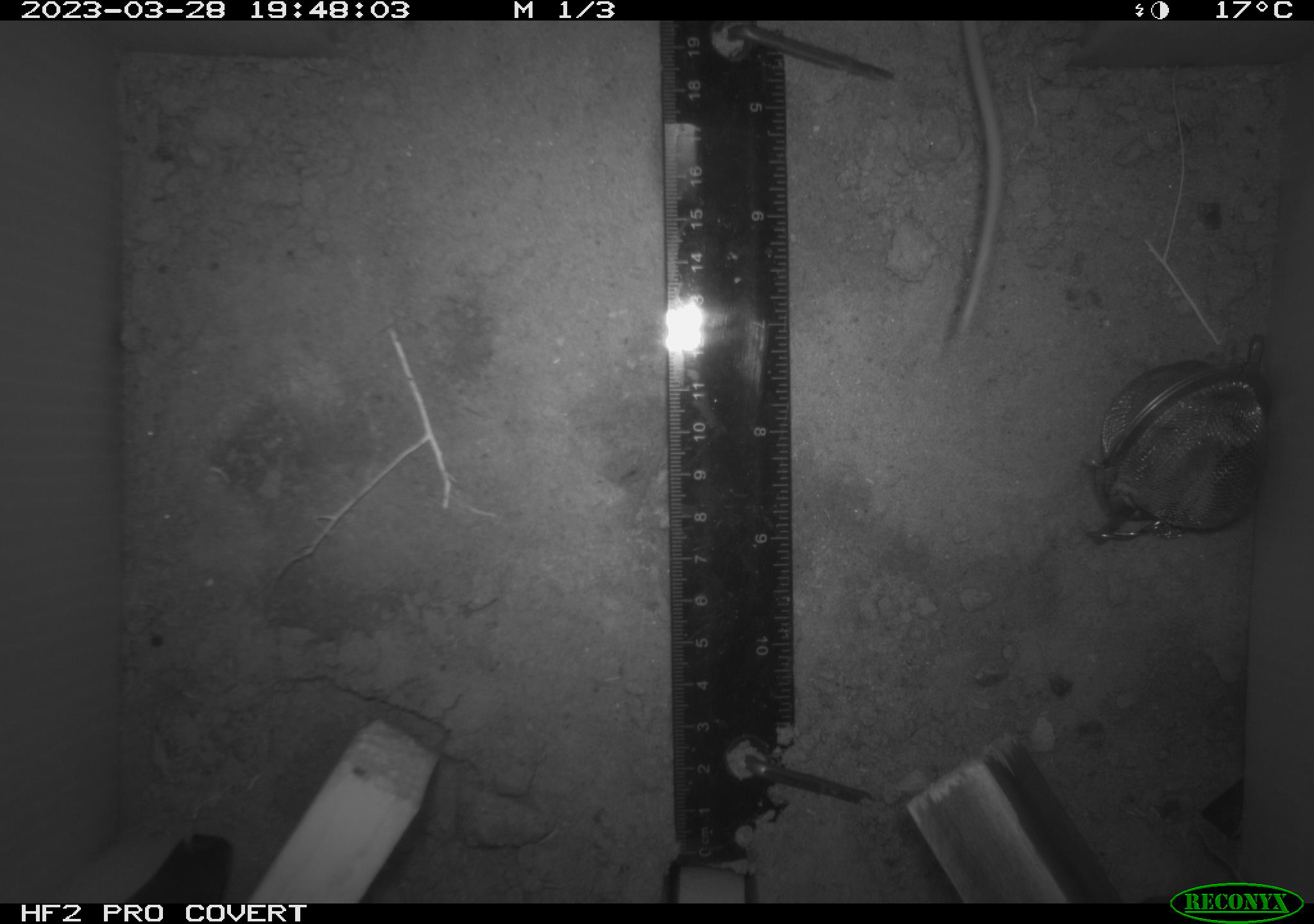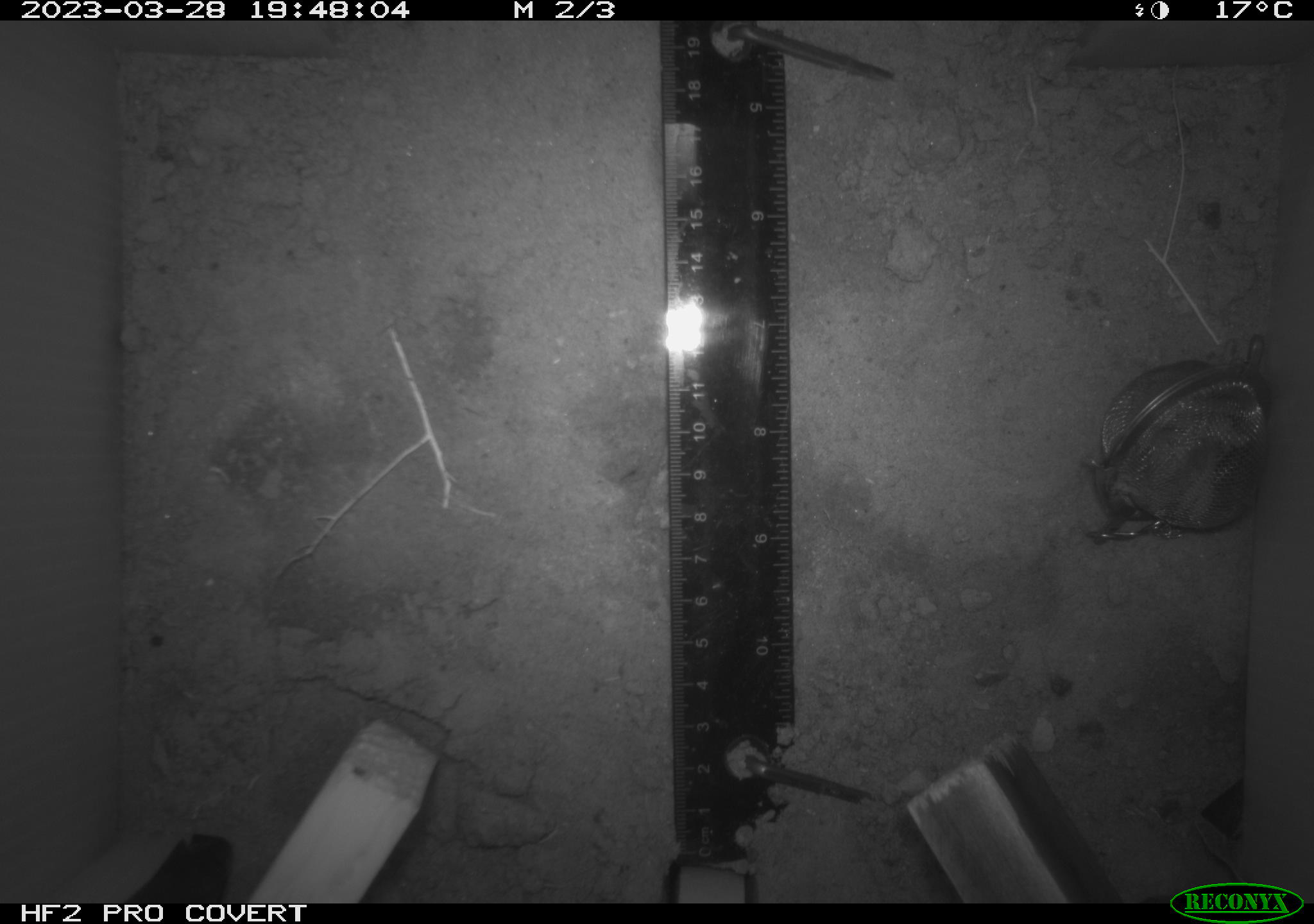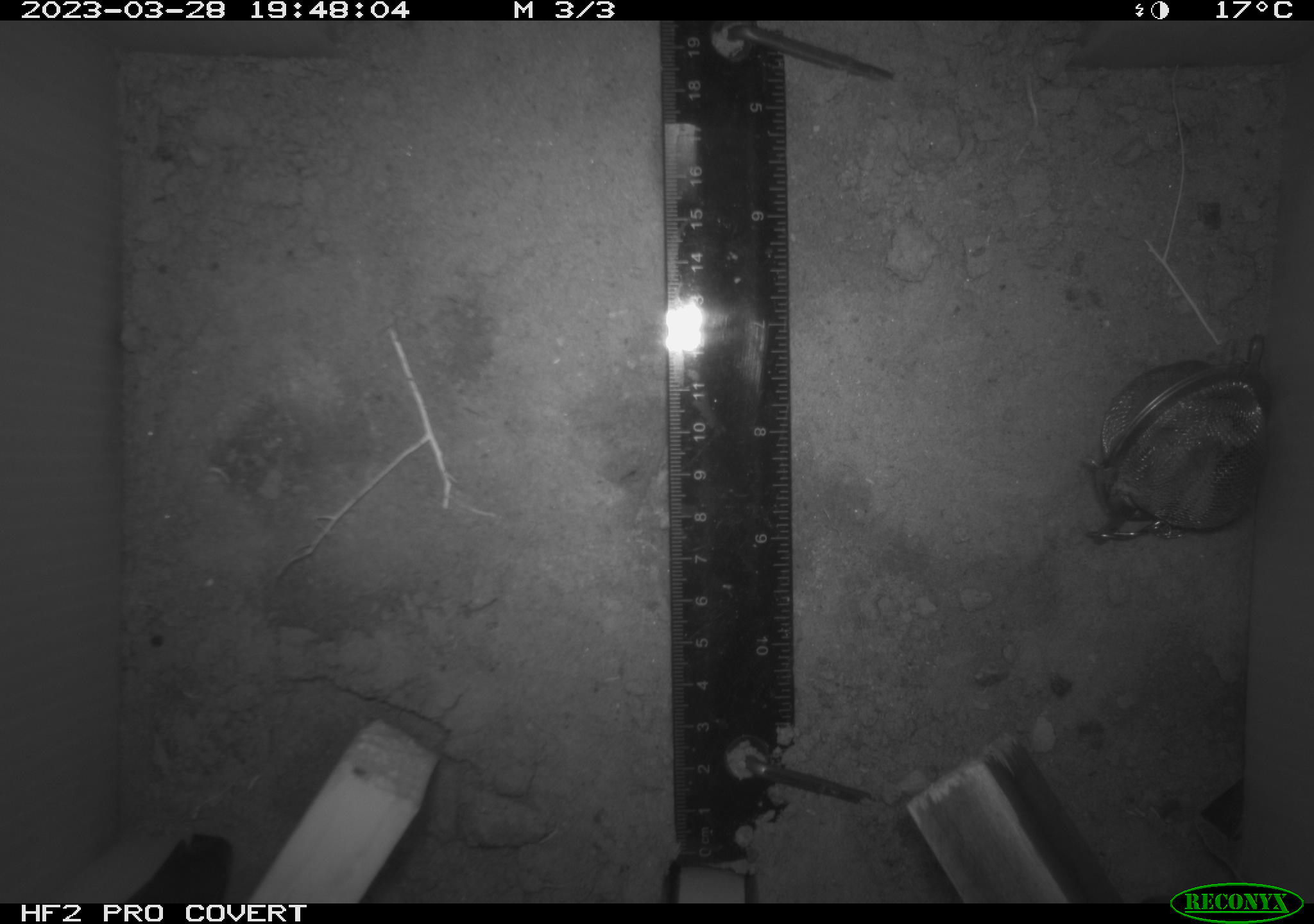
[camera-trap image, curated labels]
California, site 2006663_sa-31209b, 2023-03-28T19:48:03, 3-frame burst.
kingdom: Animalia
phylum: Chordata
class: Mammalia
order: Rodentia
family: Cricetidae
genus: Peromyscus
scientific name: Peromyscus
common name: deer mice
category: peromyscus species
Peromyscus species (deer mice) (Peromyscus).